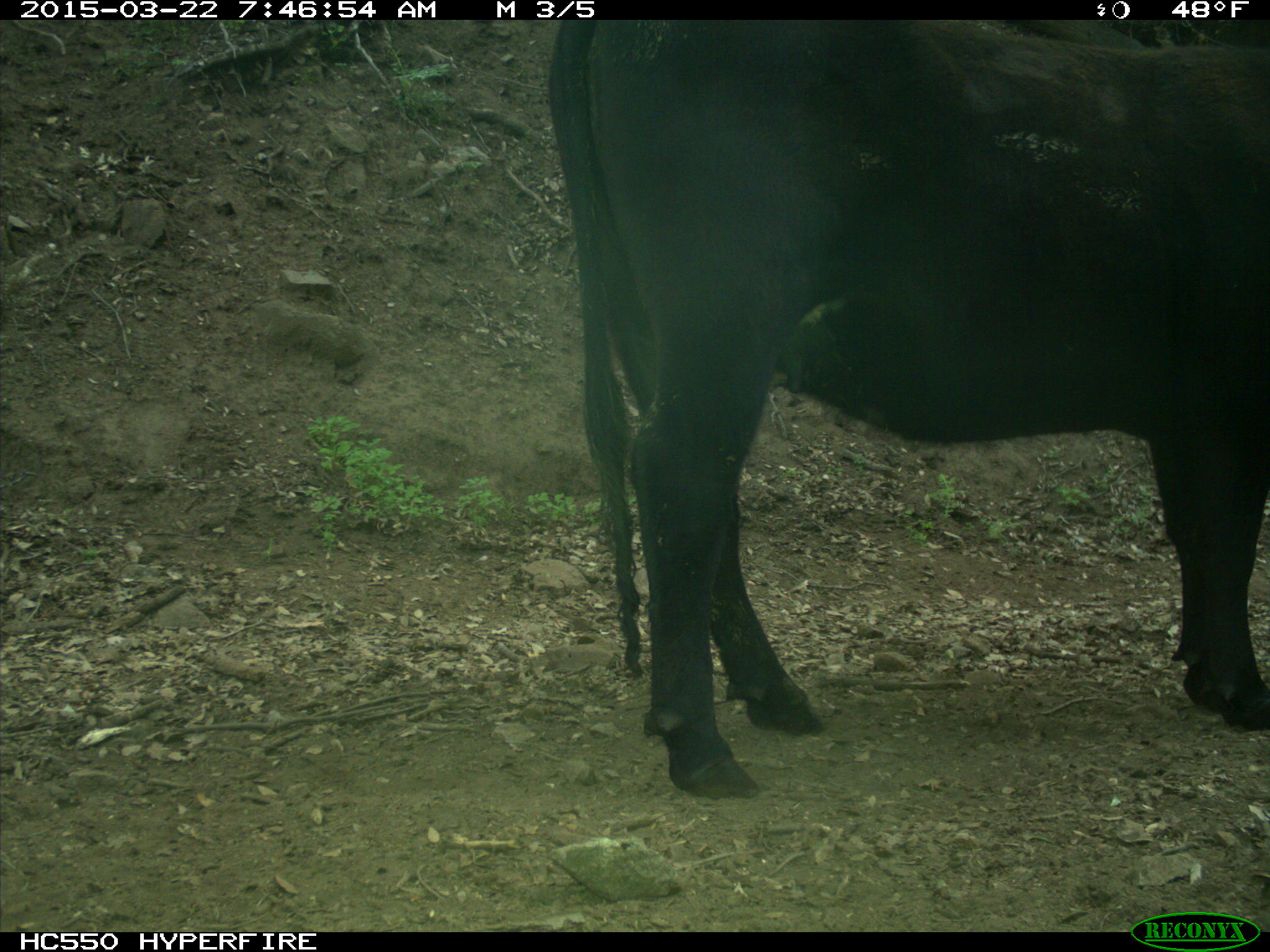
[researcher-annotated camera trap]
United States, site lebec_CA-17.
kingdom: Animalia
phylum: Chordata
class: Mammalia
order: Artiodactyla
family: Bovidae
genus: Bos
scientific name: Bos taurus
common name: domestic cow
Bos taurus (domestic cow).